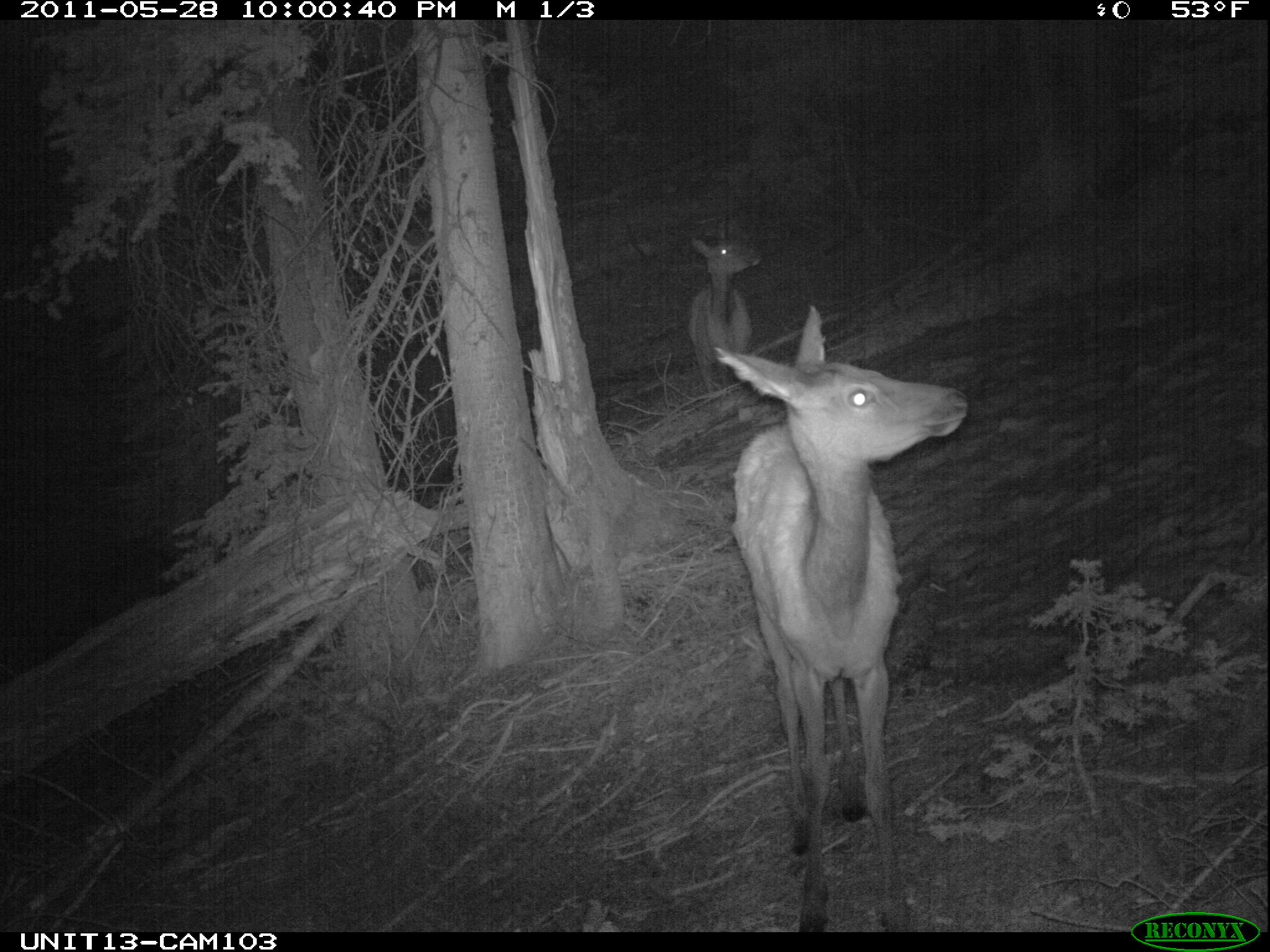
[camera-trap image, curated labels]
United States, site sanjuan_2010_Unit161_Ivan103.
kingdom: Animalia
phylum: Chordata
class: Mammalia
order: Artiodactyla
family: Cervidae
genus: Cervus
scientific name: Cervus elaphus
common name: red deer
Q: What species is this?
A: Cervus elaphus (red deer).